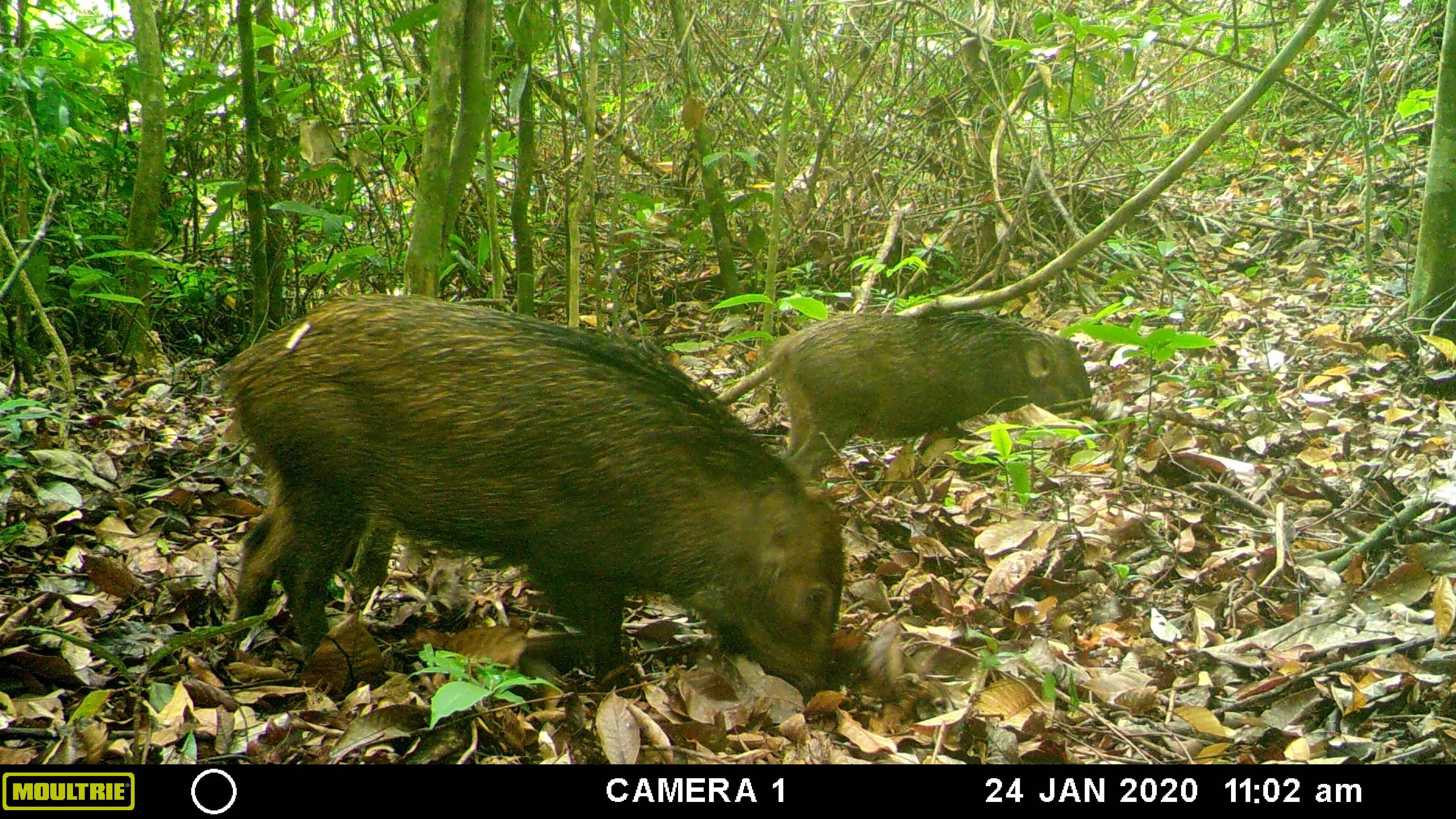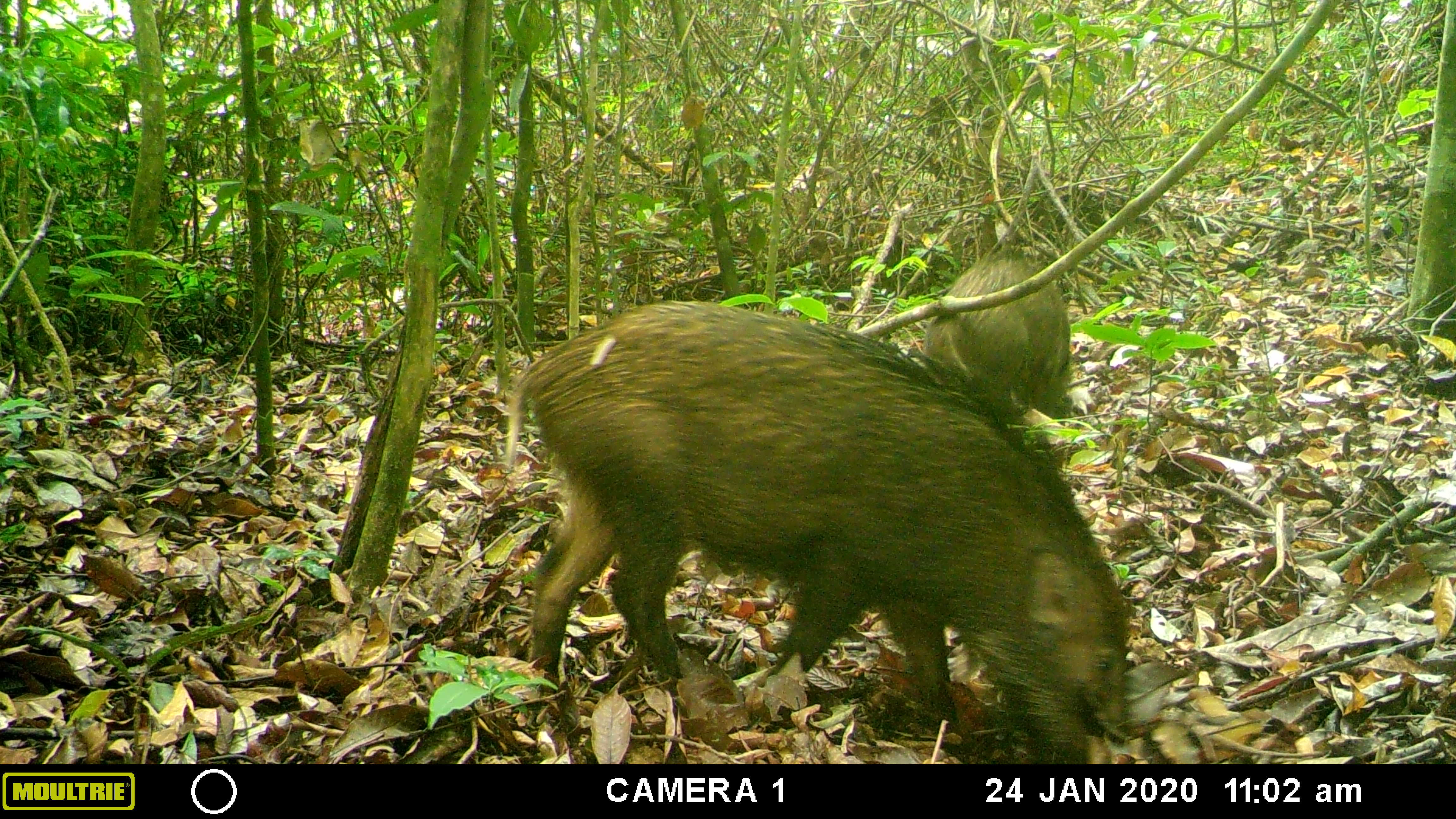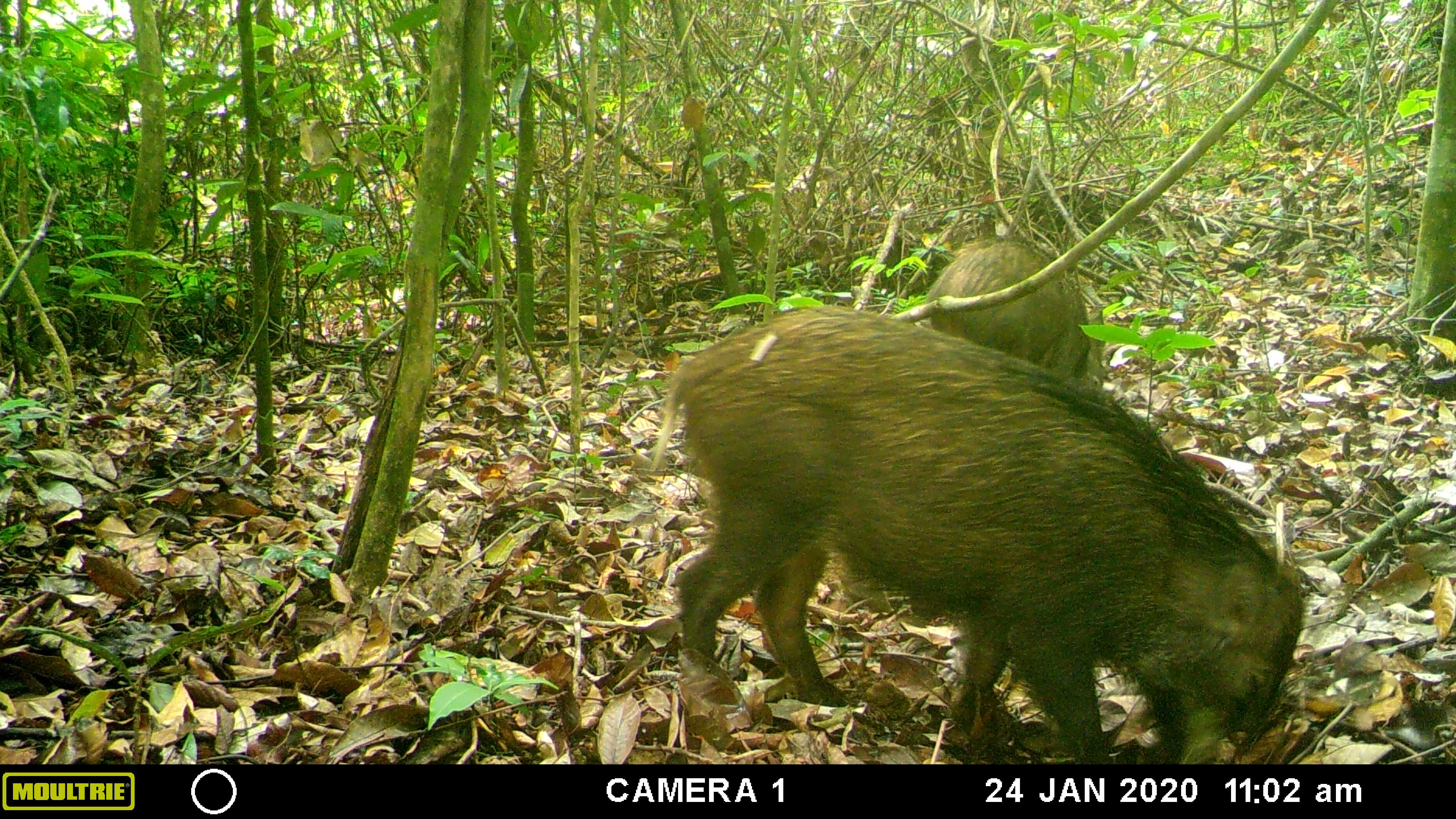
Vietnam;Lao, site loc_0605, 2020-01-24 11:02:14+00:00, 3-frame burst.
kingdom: Animalia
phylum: Chordata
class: Mammalia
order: Artiodactyla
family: Suidae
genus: Sus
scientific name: Sus scrofa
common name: eurasian wild pig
Eurasian wild pig (Sus scrofa). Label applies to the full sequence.